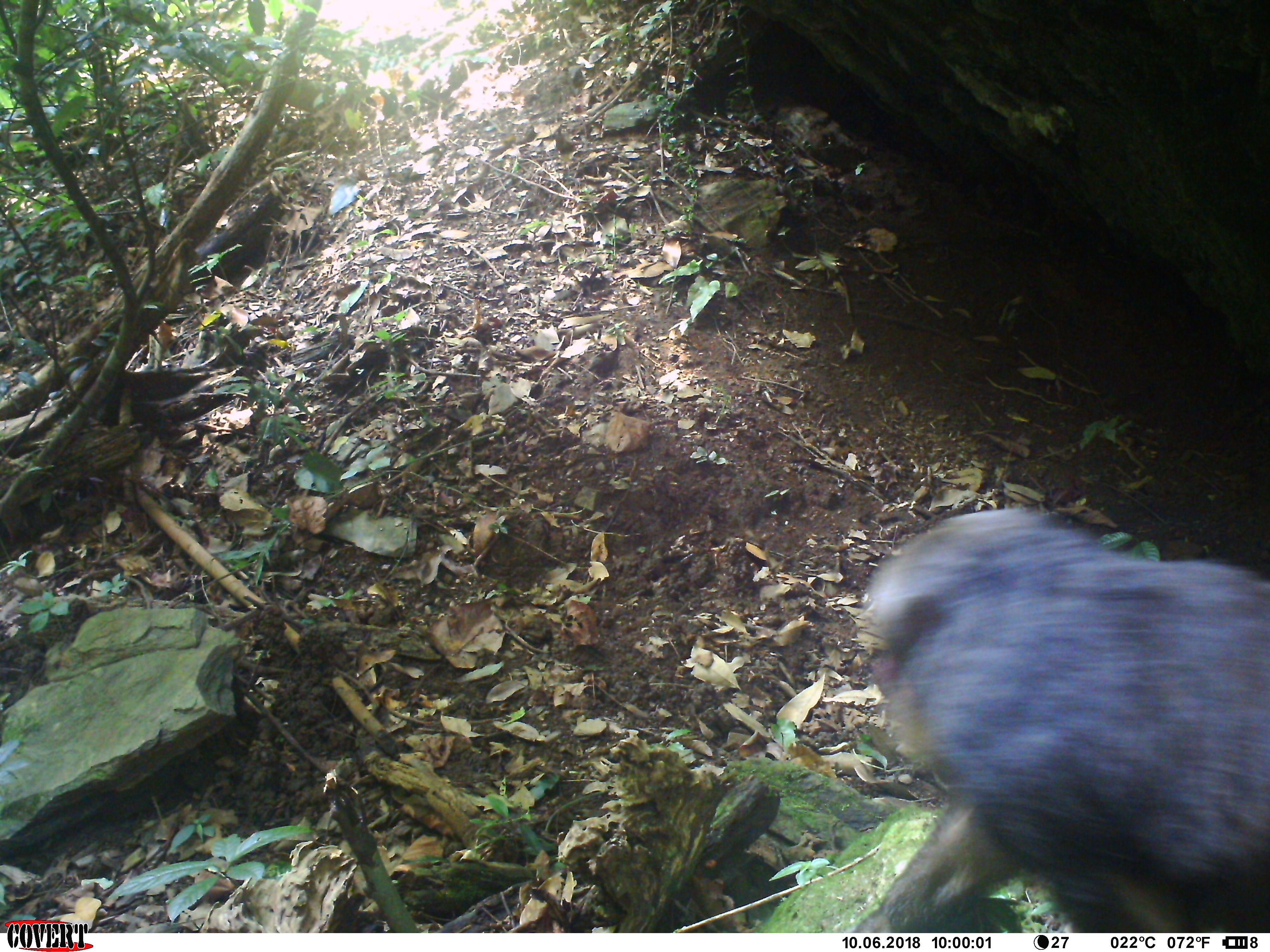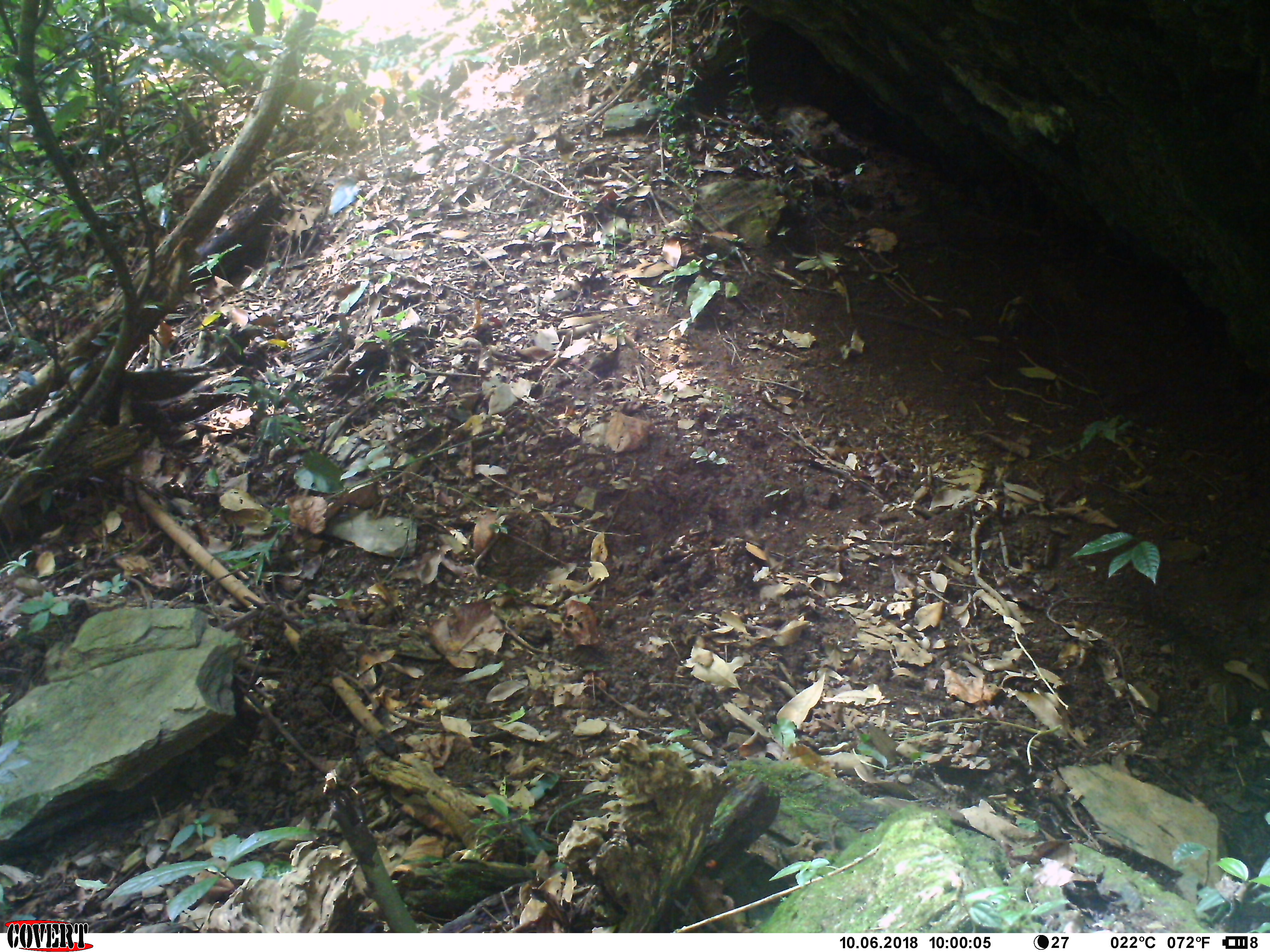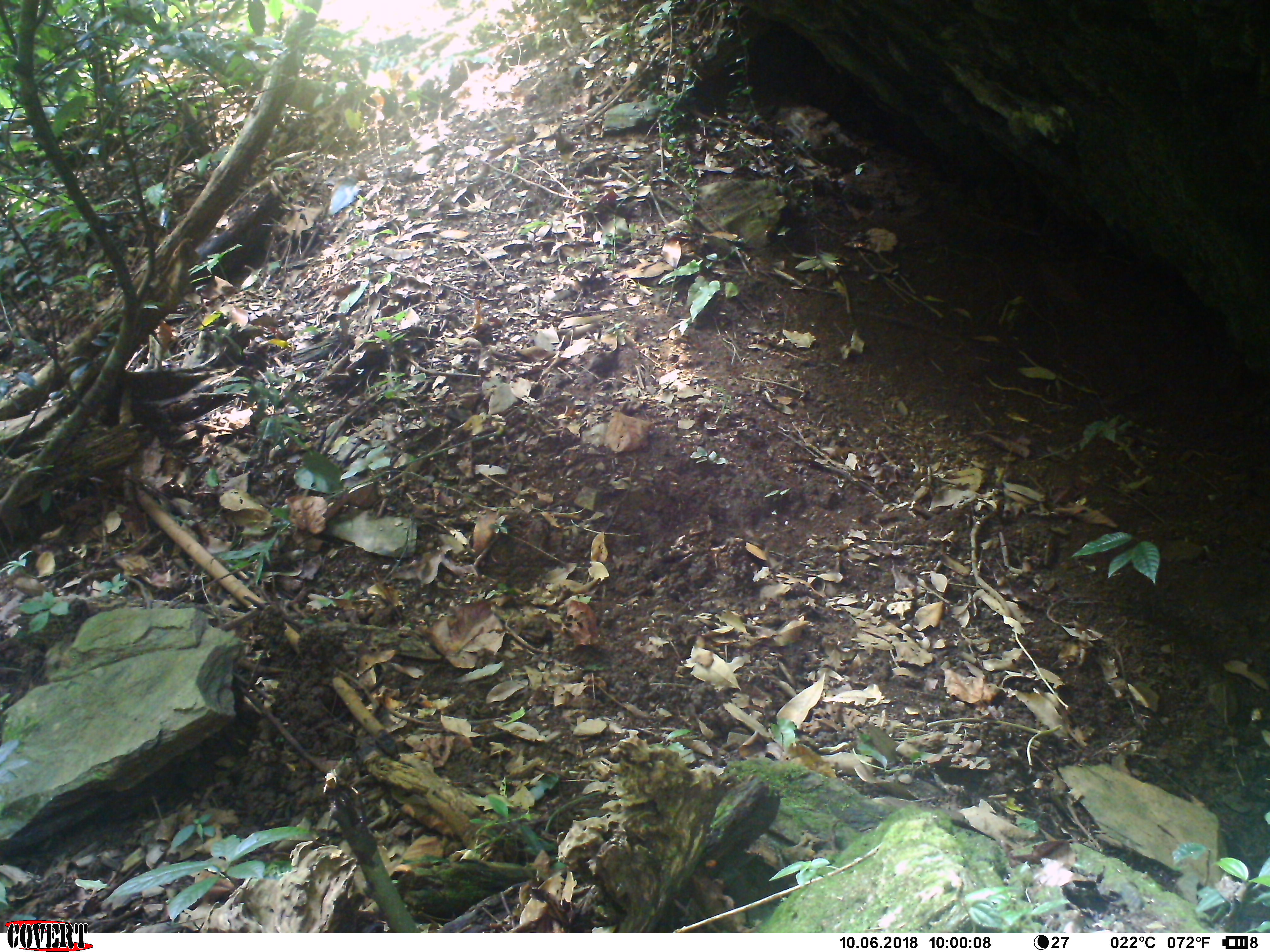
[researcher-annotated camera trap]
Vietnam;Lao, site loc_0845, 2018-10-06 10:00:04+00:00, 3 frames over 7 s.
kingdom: Animalia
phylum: Chordata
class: Mammalia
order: Primates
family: Cercopithecidae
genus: Macaca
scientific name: Macaca arctoides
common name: stump-tailed macaque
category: stump tailed macaque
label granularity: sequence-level